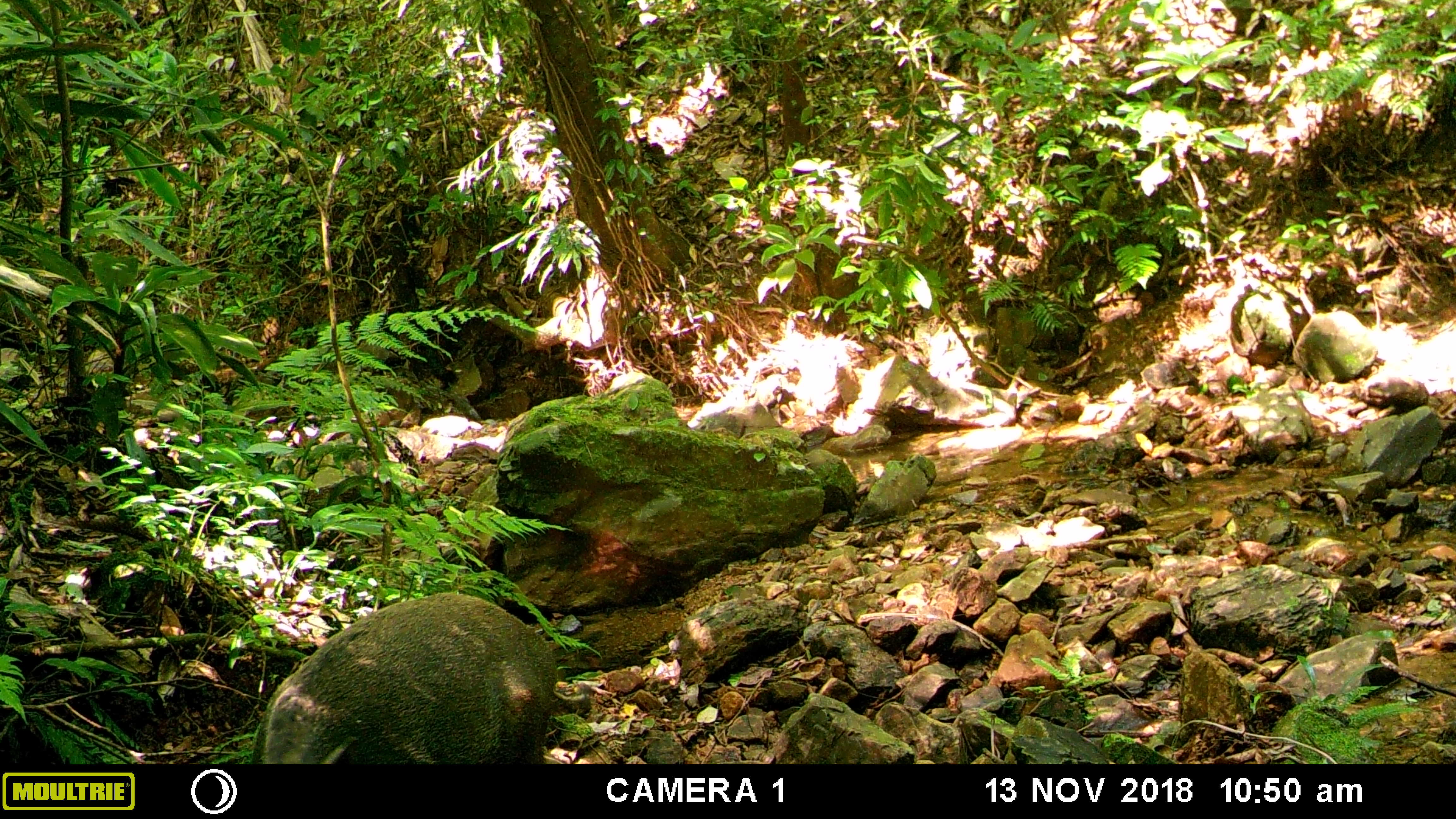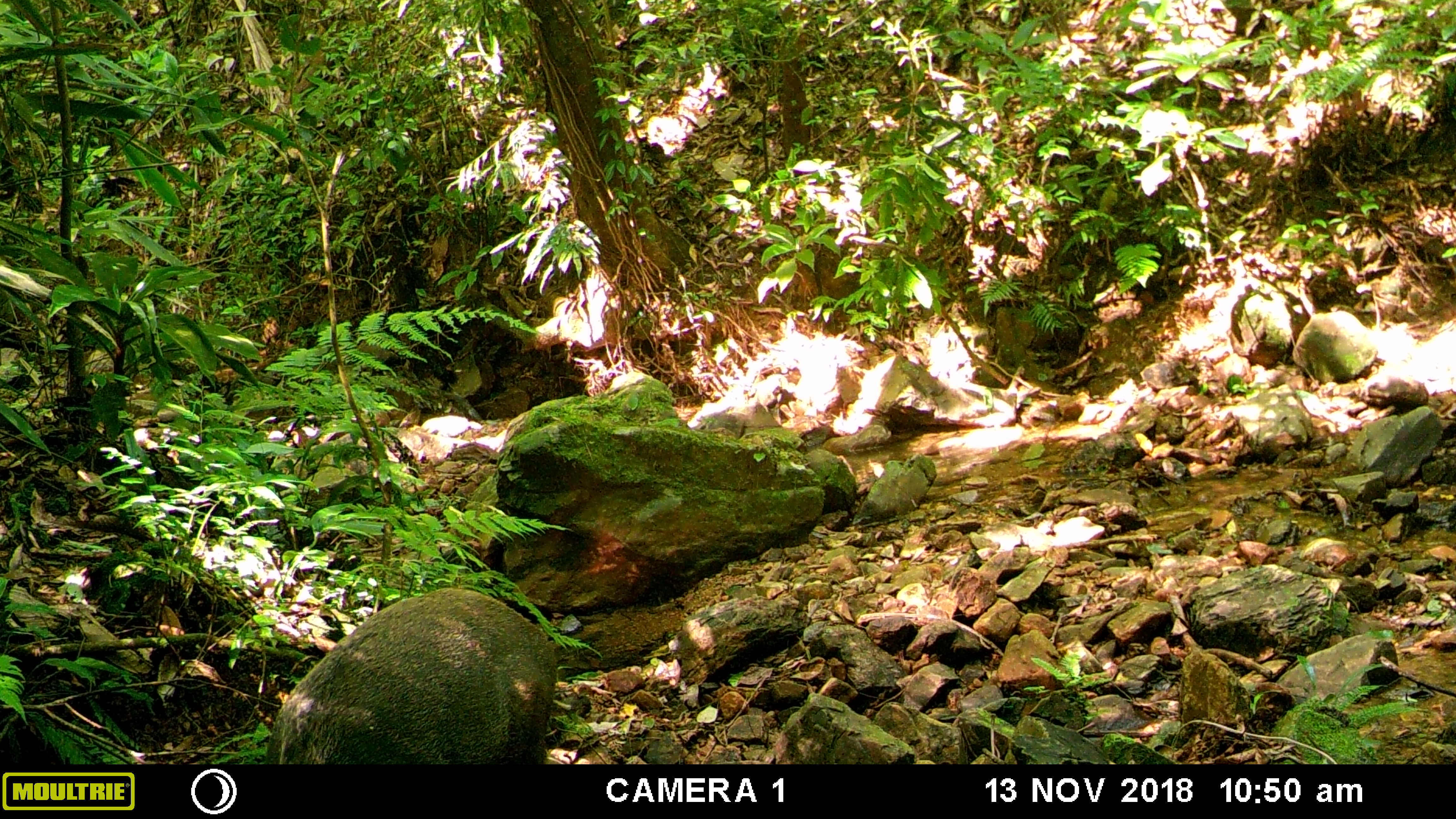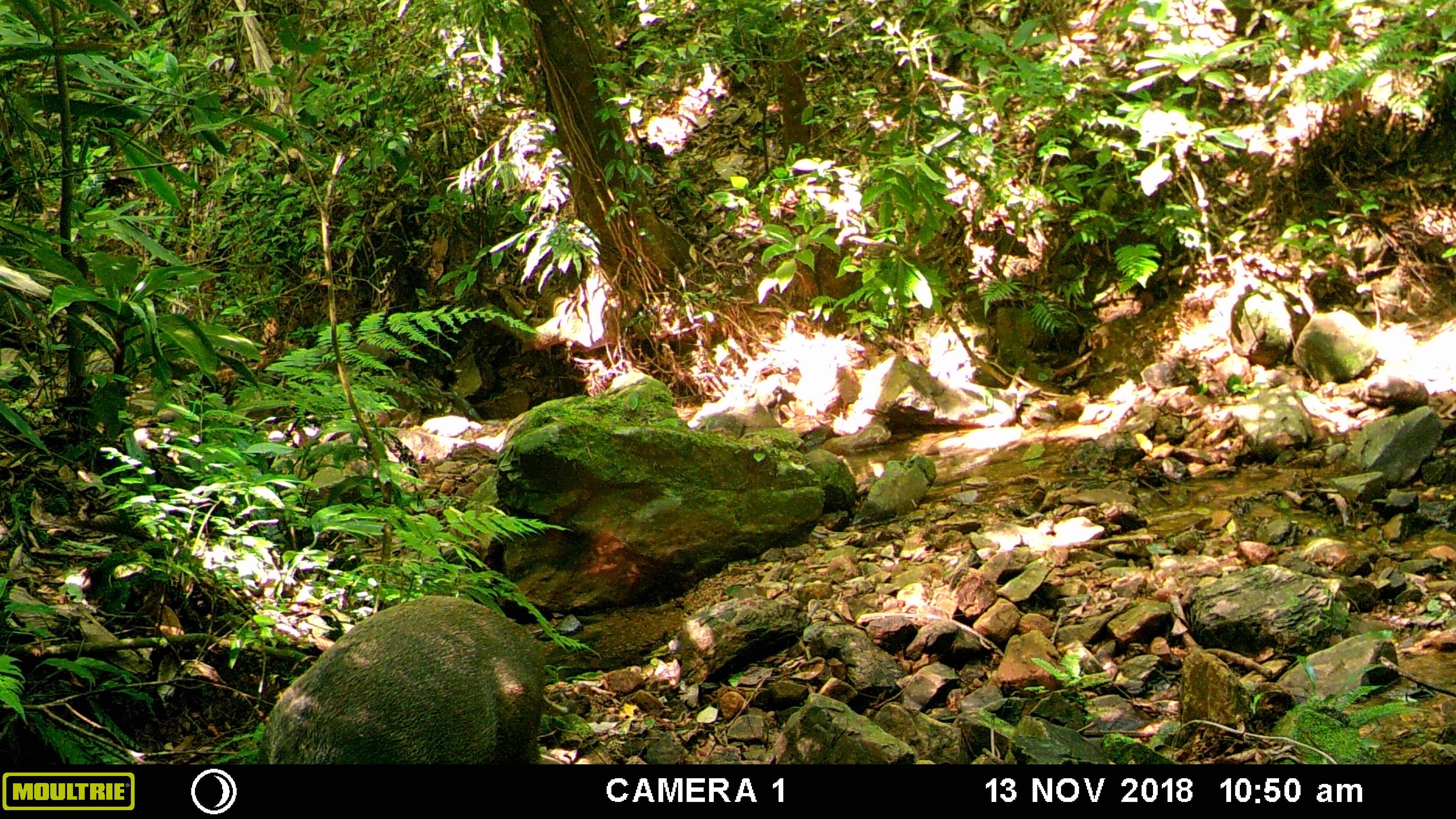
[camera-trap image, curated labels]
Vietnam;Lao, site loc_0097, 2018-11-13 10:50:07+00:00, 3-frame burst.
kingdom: Animalia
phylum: Chordata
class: Mammalia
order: Artiodactyla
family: Suidae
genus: Sus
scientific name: Sus scrofa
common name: eurasian wild pig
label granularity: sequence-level